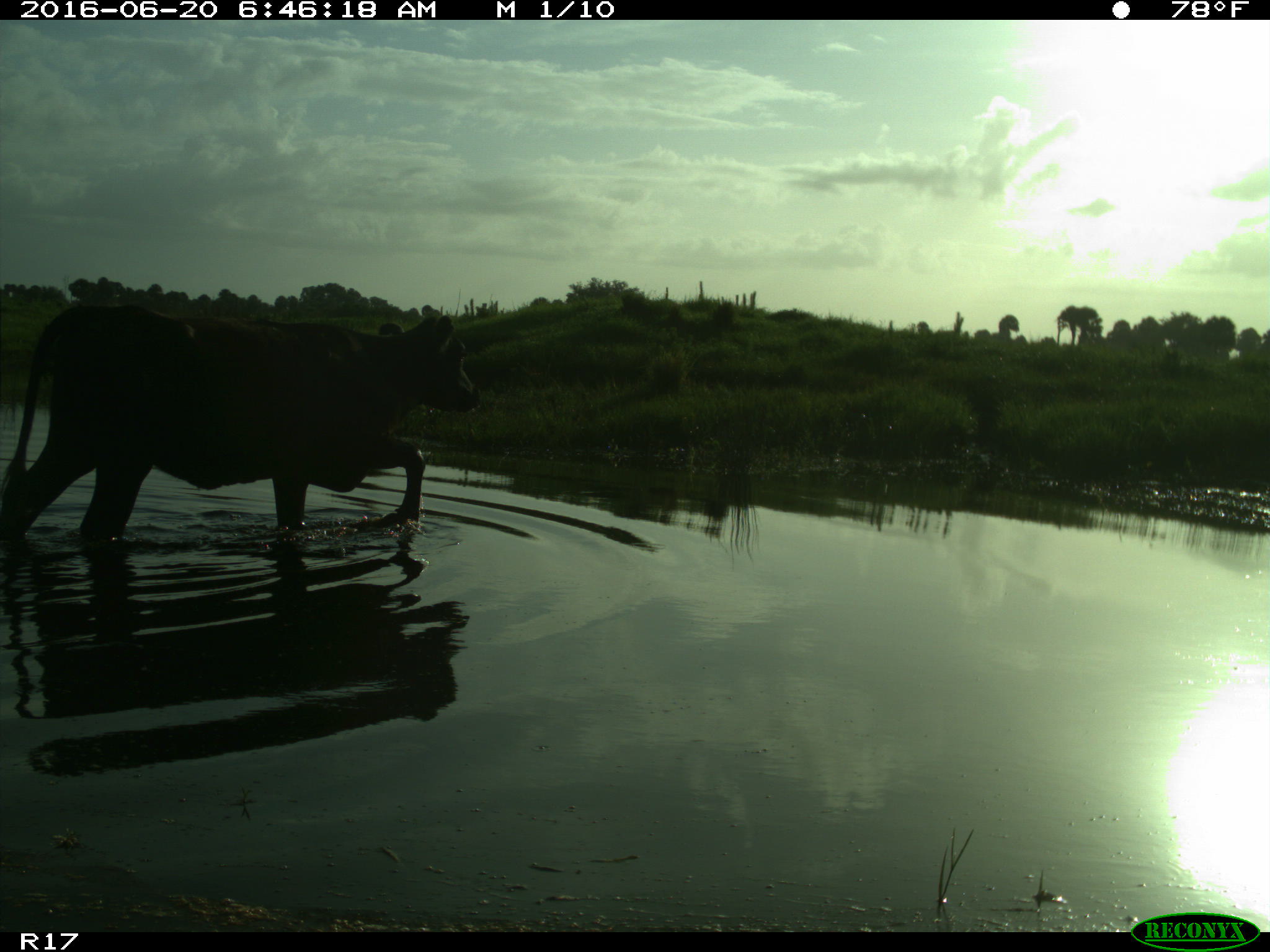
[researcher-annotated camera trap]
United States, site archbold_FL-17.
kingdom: Animalia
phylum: Chordata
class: Mammalia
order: Artiodactyla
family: Bovidae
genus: Bos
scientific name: Bos taurus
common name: domestic cow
Bos taurus (domestic cow).